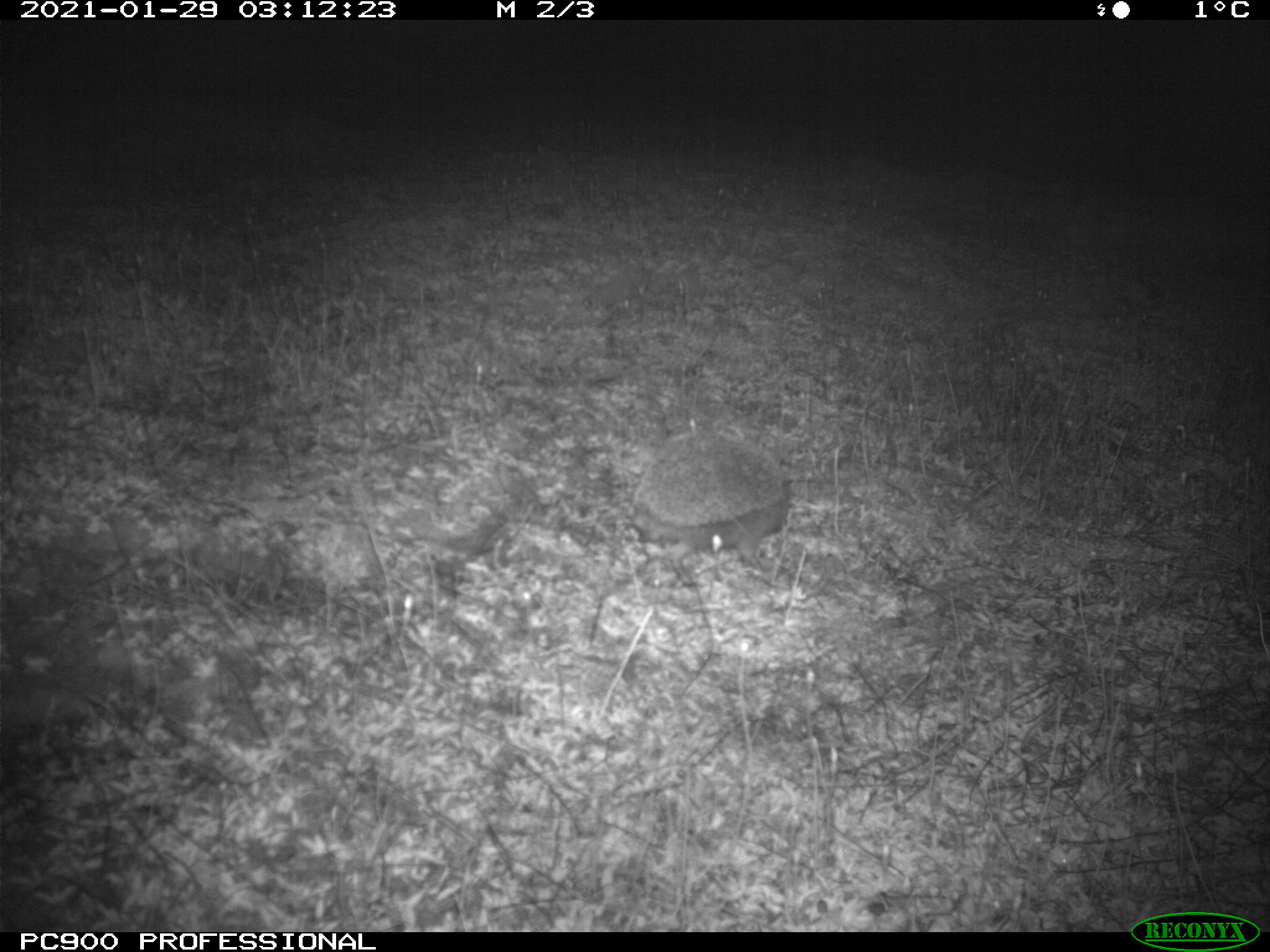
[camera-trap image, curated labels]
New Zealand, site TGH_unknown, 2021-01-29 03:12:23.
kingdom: Animalia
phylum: Chordata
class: Mammalia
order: Eulipotyphla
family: Erinaceidae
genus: Erinaceus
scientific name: Erinaceus europaeus europaeus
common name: european hedgehog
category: hedgehog